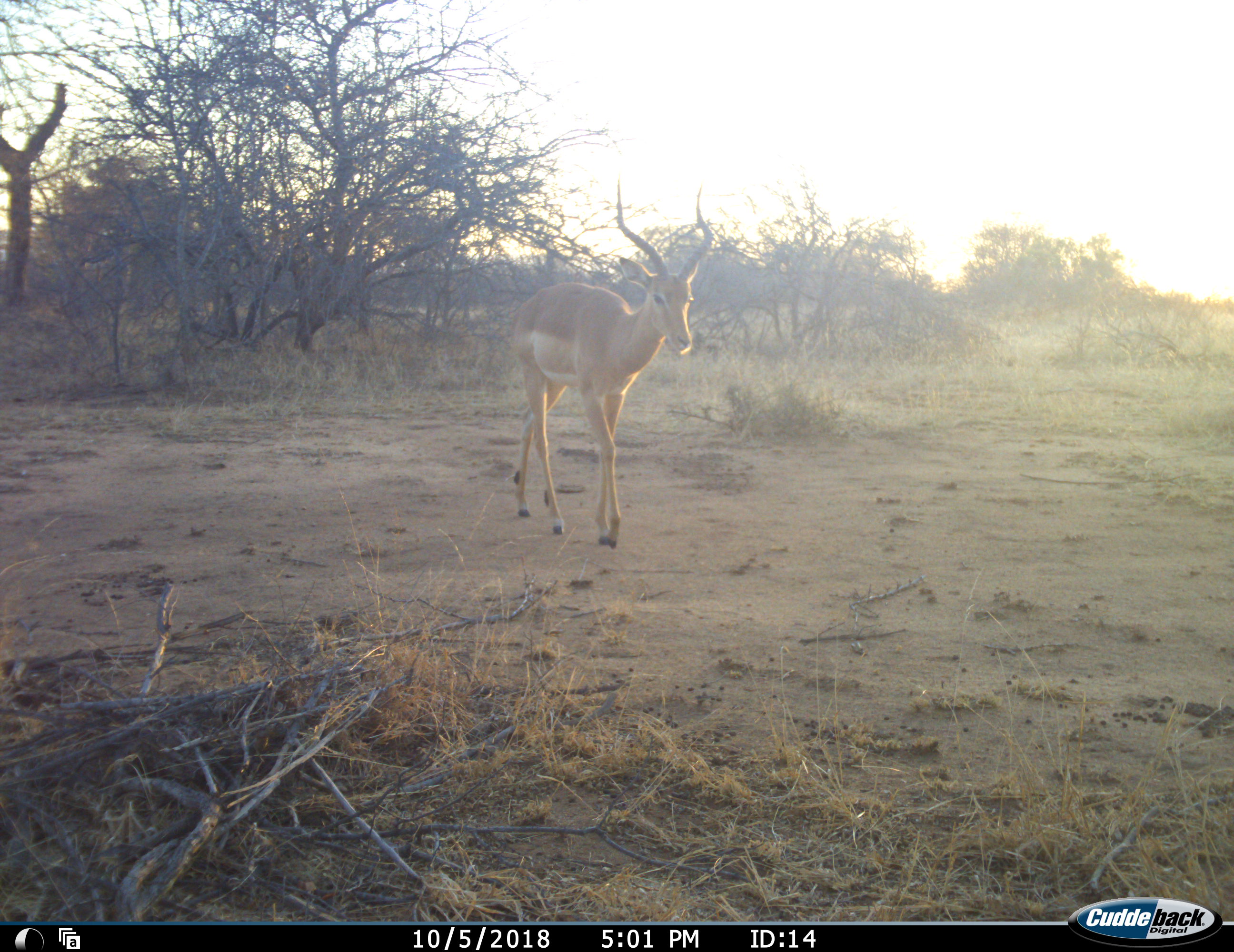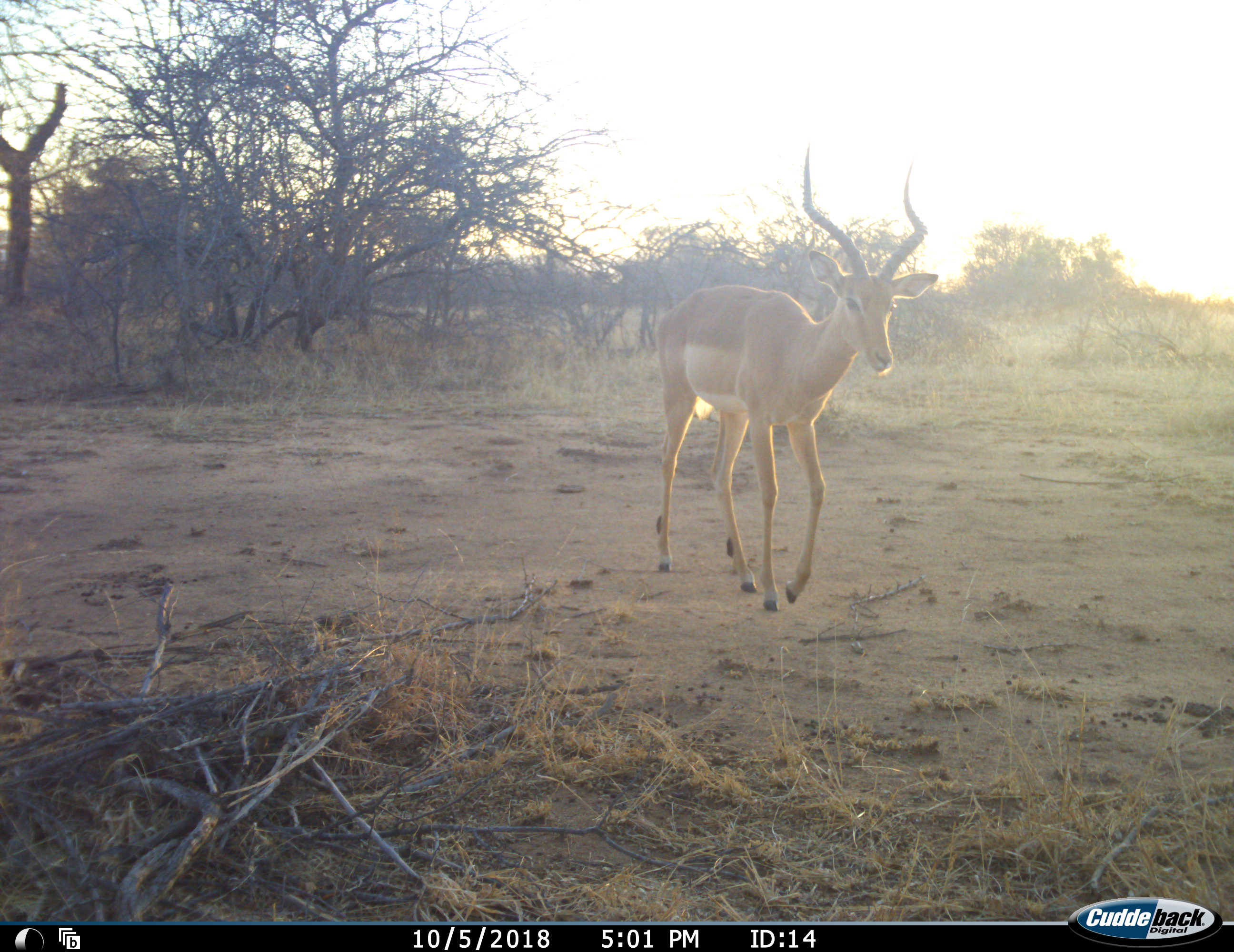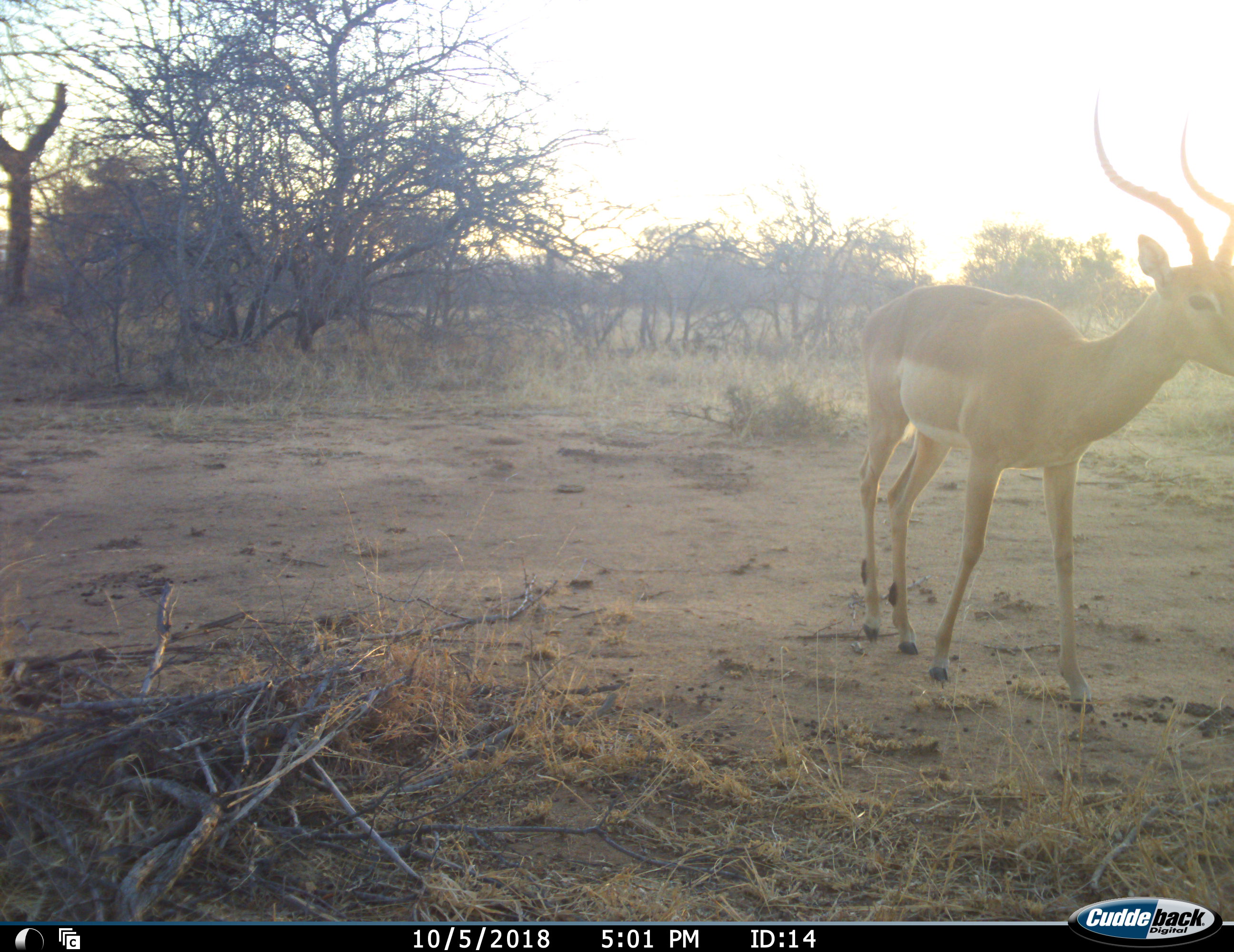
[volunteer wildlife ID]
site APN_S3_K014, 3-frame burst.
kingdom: Animalia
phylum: Chordata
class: Mammalia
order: Artiodactyla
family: Bovidae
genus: Aepyceros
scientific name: Aepyceros melampus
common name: impala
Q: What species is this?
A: Impala (Aepyceros melampus).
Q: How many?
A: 1.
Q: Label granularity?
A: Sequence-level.